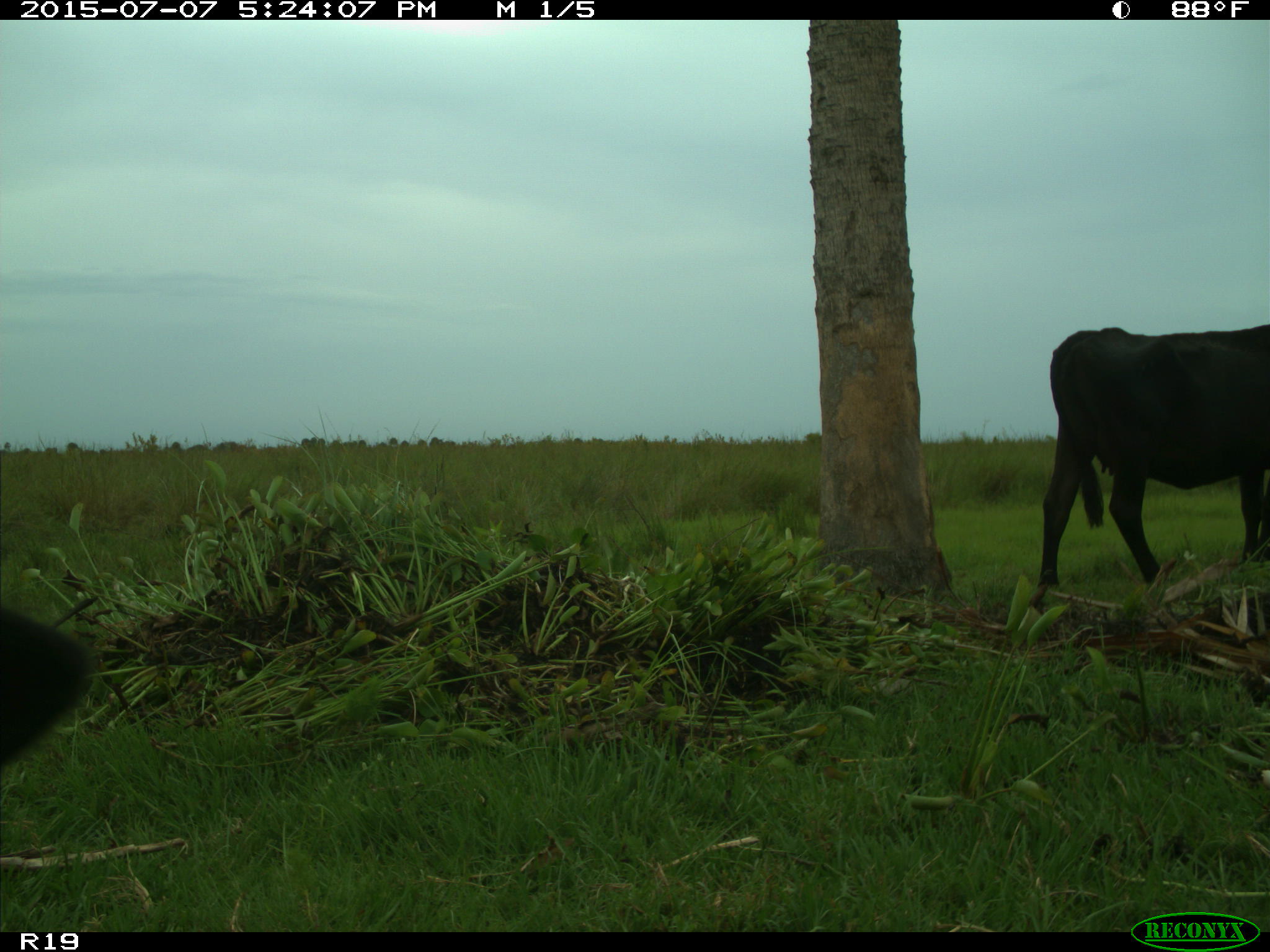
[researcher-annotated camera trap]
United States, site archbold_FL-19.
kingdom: Animalia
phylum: Chordata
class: Mammalia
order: Artiodactyla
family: Bovidae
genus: Bos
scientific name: Bos taurus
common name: domestic cow